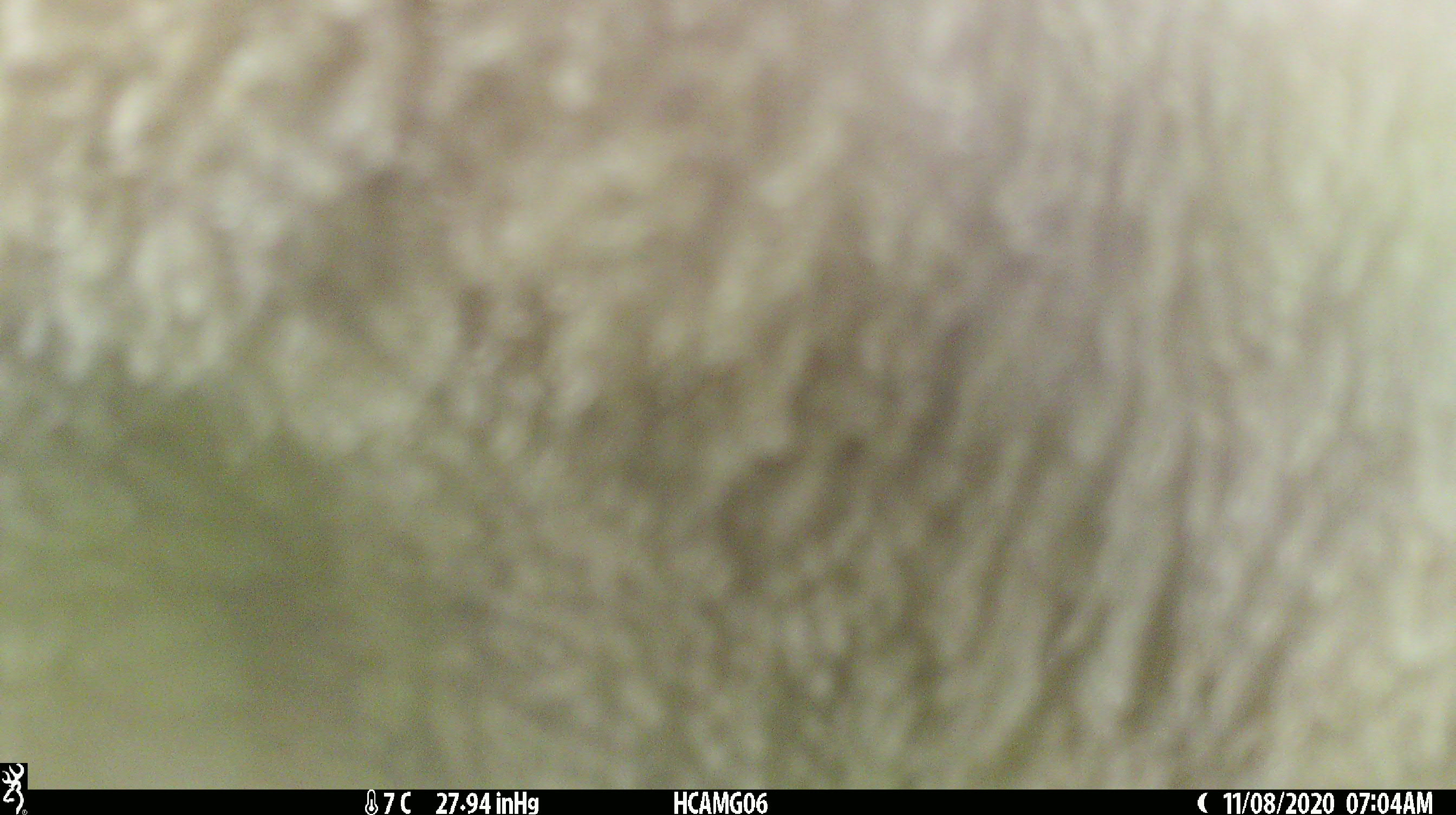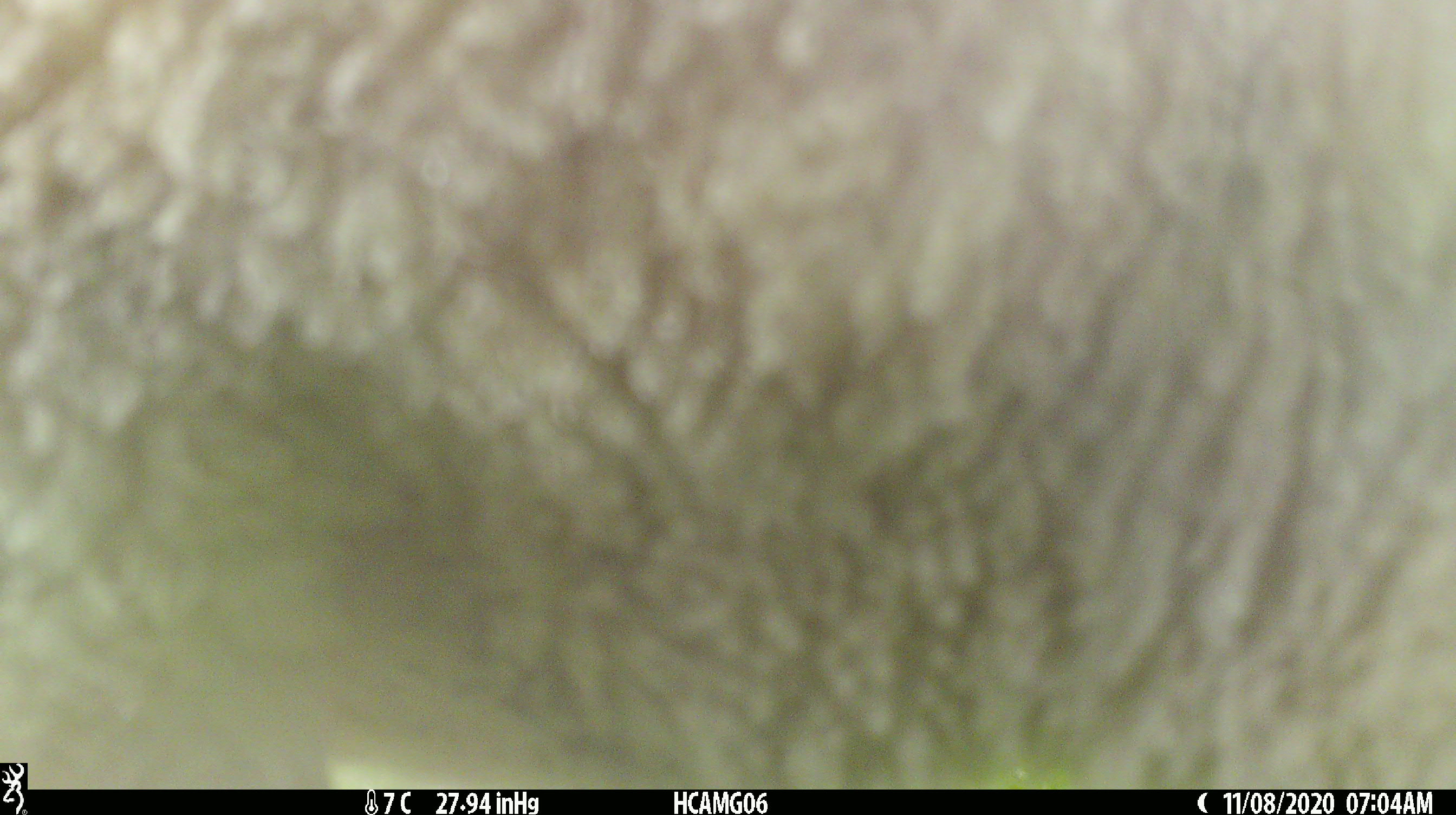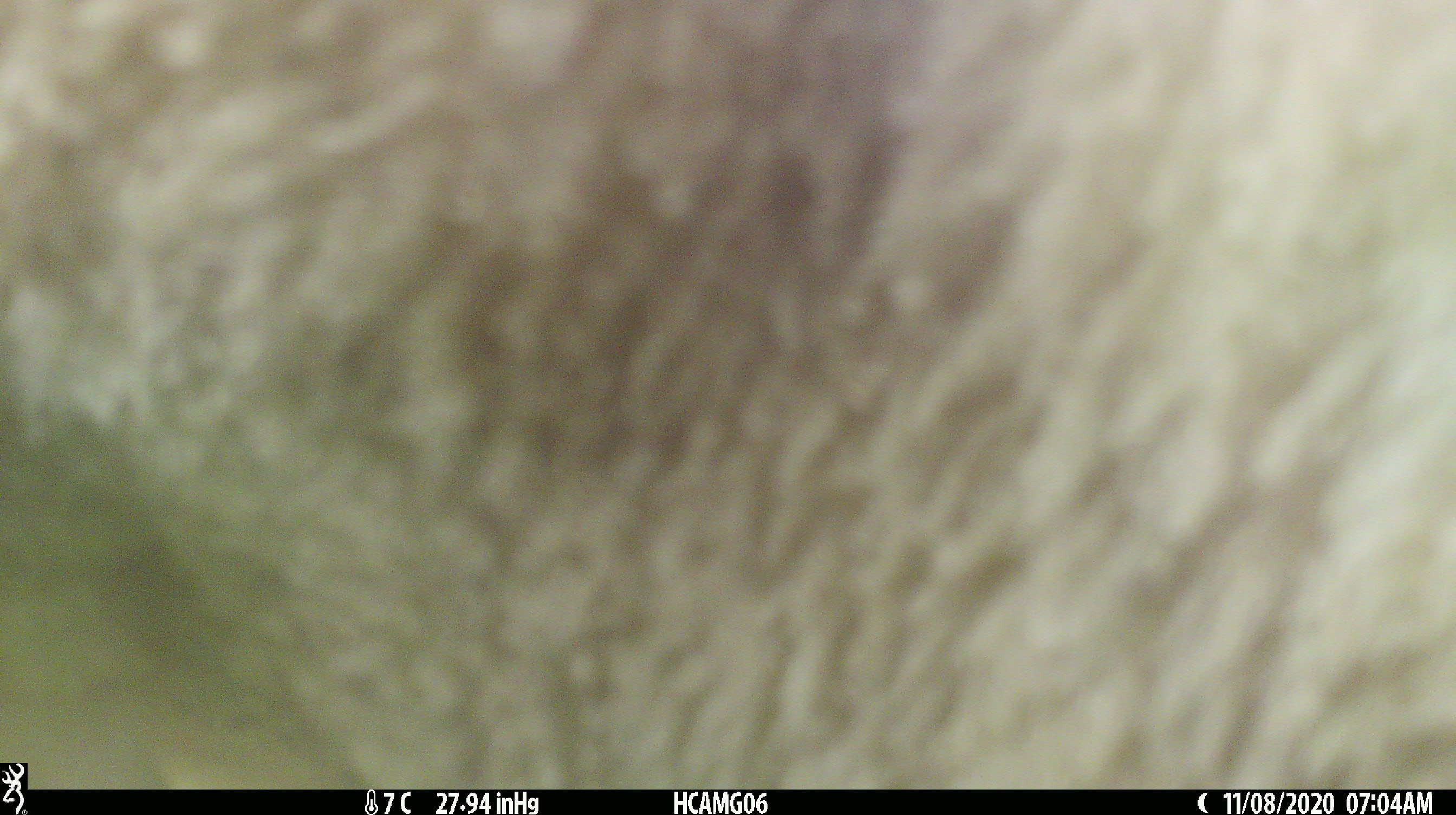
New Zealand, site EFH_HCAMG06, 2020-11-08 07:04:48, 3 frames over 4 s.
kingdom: Animalia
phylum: Chordata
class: Mammalia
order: Artiodactyla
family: Bovidae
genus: Ovis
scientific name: Ovis aries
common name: domestic sheep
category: sheep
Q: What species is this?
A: Sheep (domestic sheep) (Ovis aries).